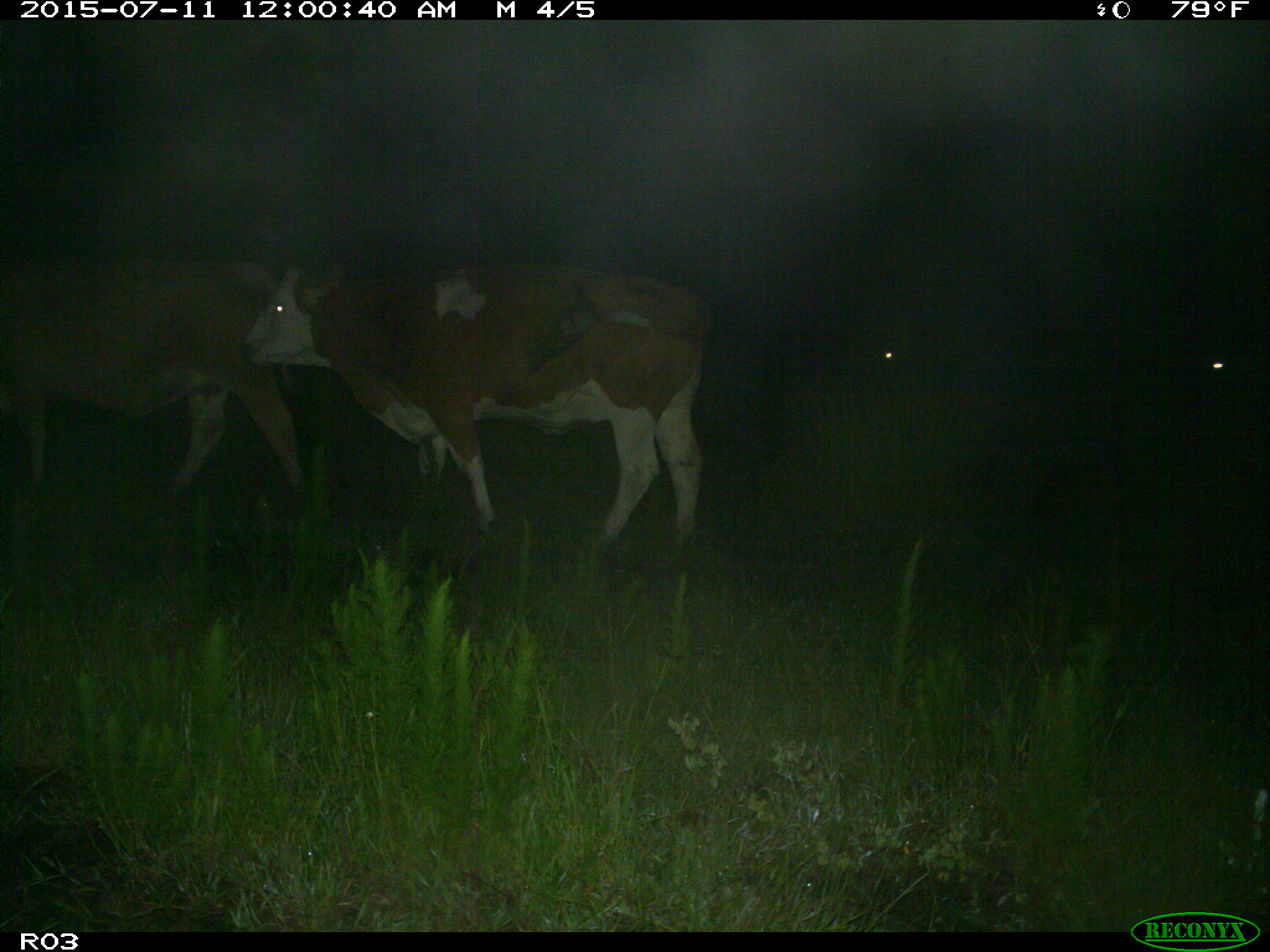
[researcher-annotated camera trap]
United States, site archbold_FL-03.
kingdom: Animalia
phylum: Chordata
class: Mammalia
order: Artiodactyla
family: Bovidae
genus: Bos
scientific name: Bos taurus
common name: domestic cow